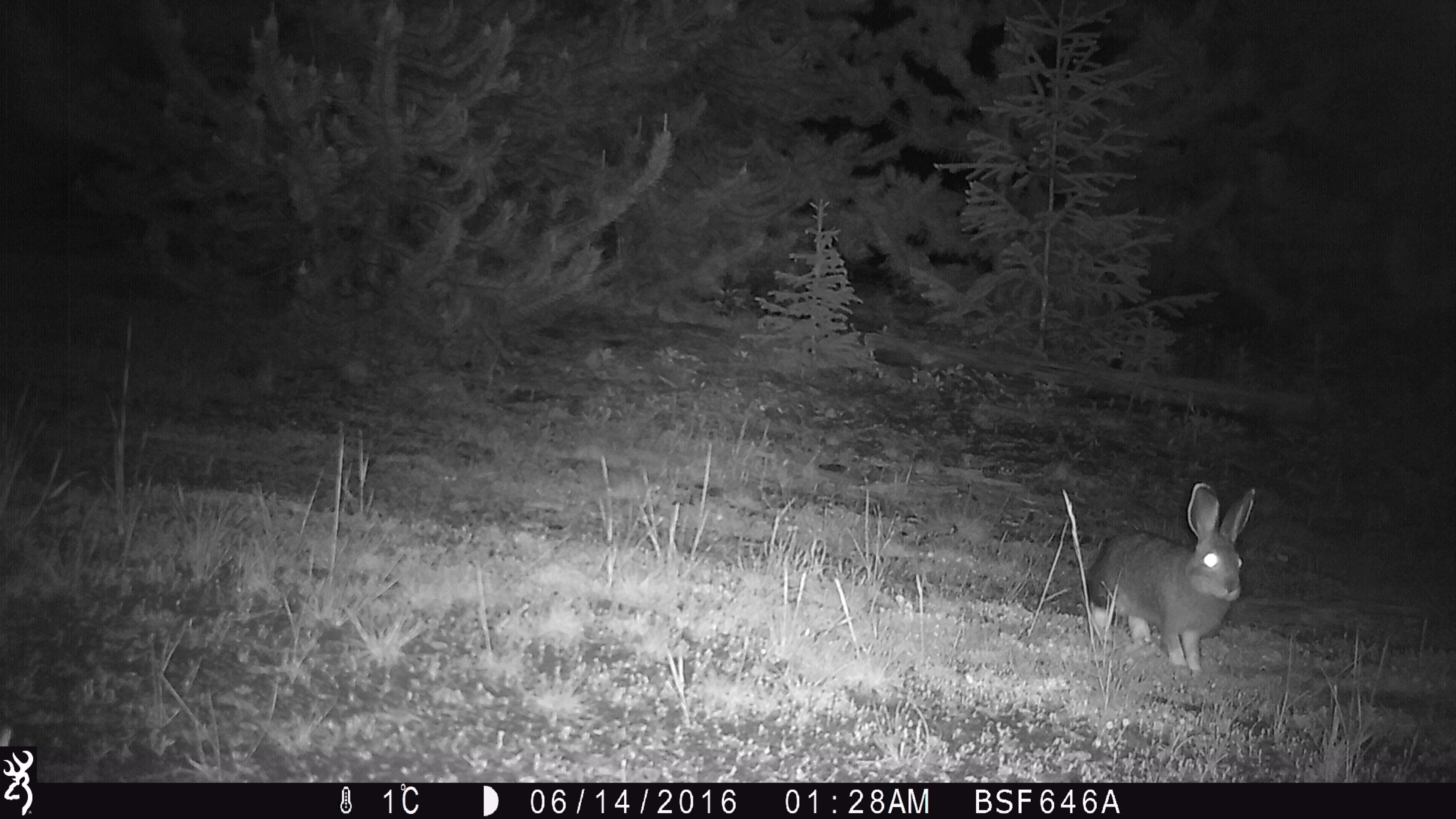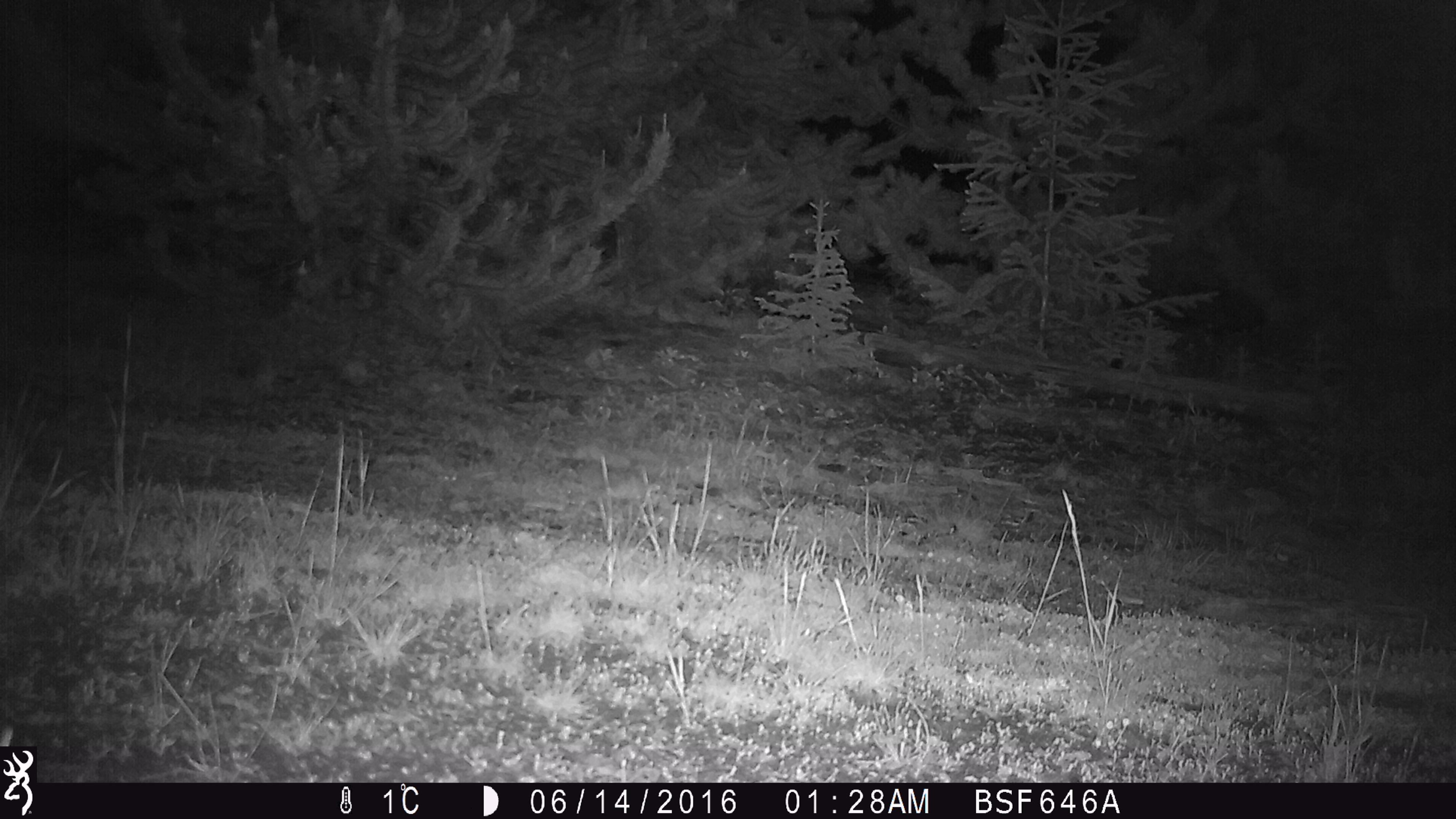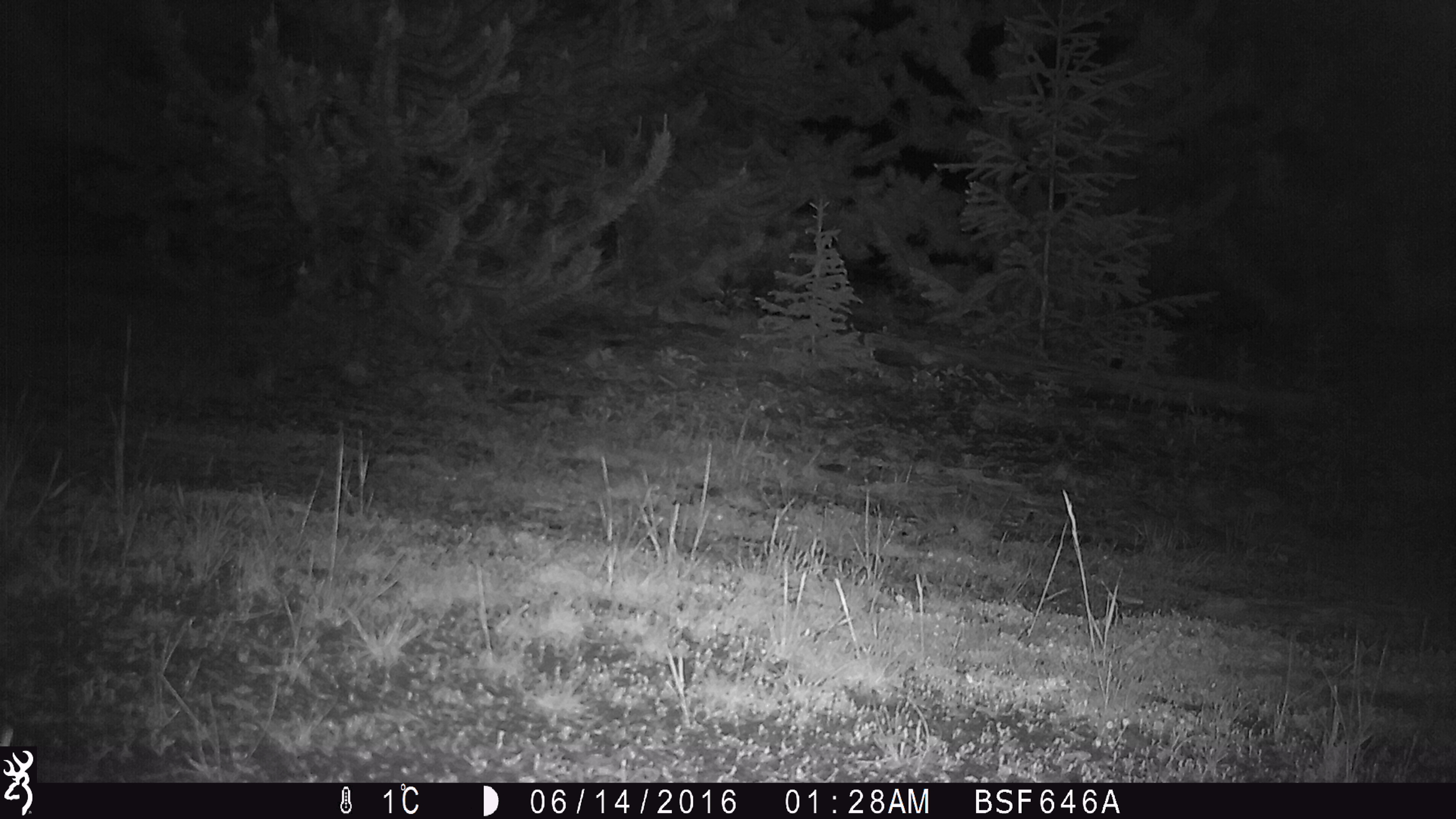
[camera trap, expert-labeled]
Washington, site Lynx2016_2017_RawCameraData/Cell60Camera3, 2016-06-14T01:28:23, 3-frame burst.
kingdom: Animalia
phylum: Chordata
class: Mammalia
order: Lagomorpha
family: Leporidae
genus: Lepus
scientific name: Lepus americanus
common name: snowshoe hare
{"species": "Lepus americanus (snowshoe hare)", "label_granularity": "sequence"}